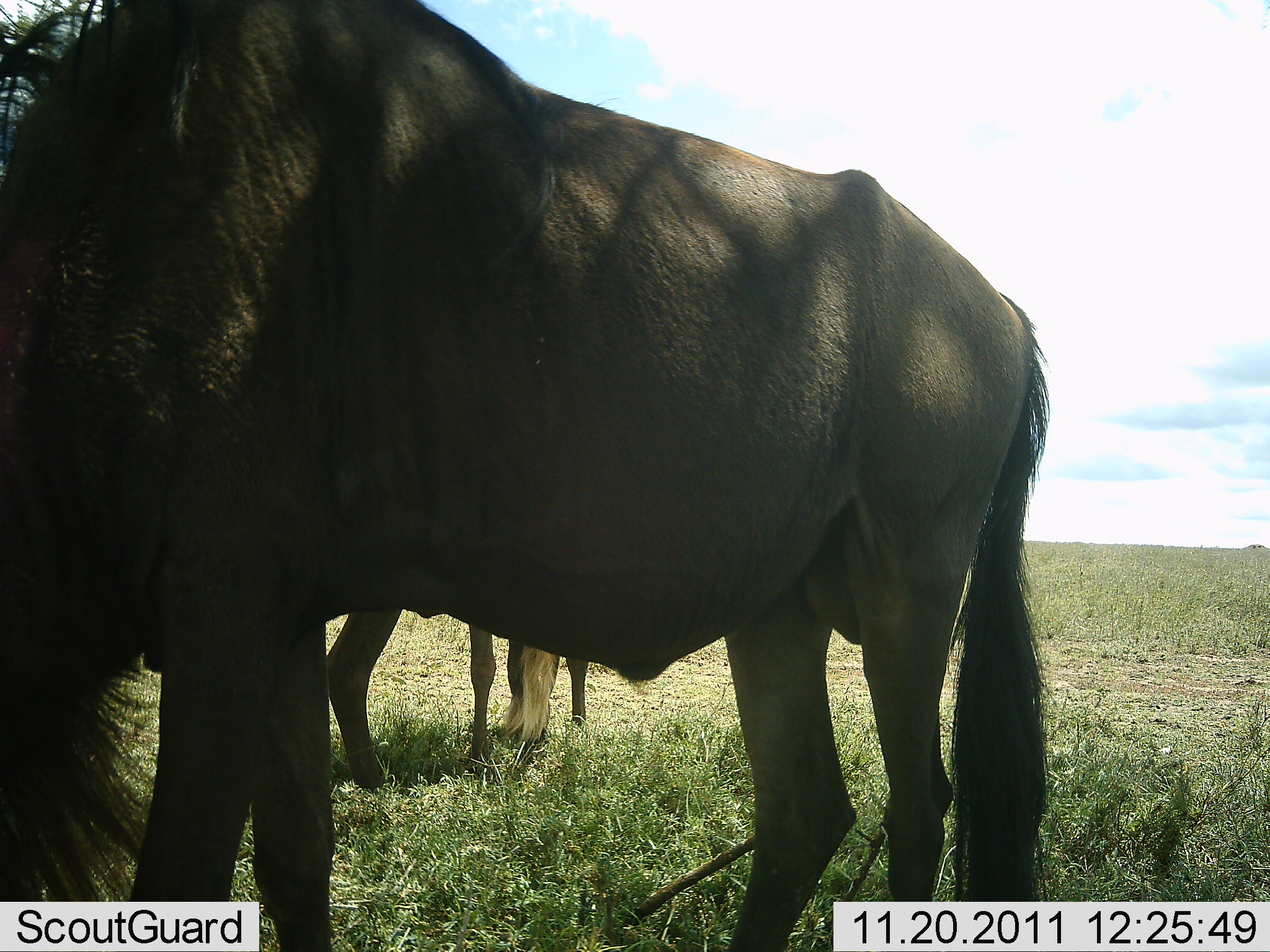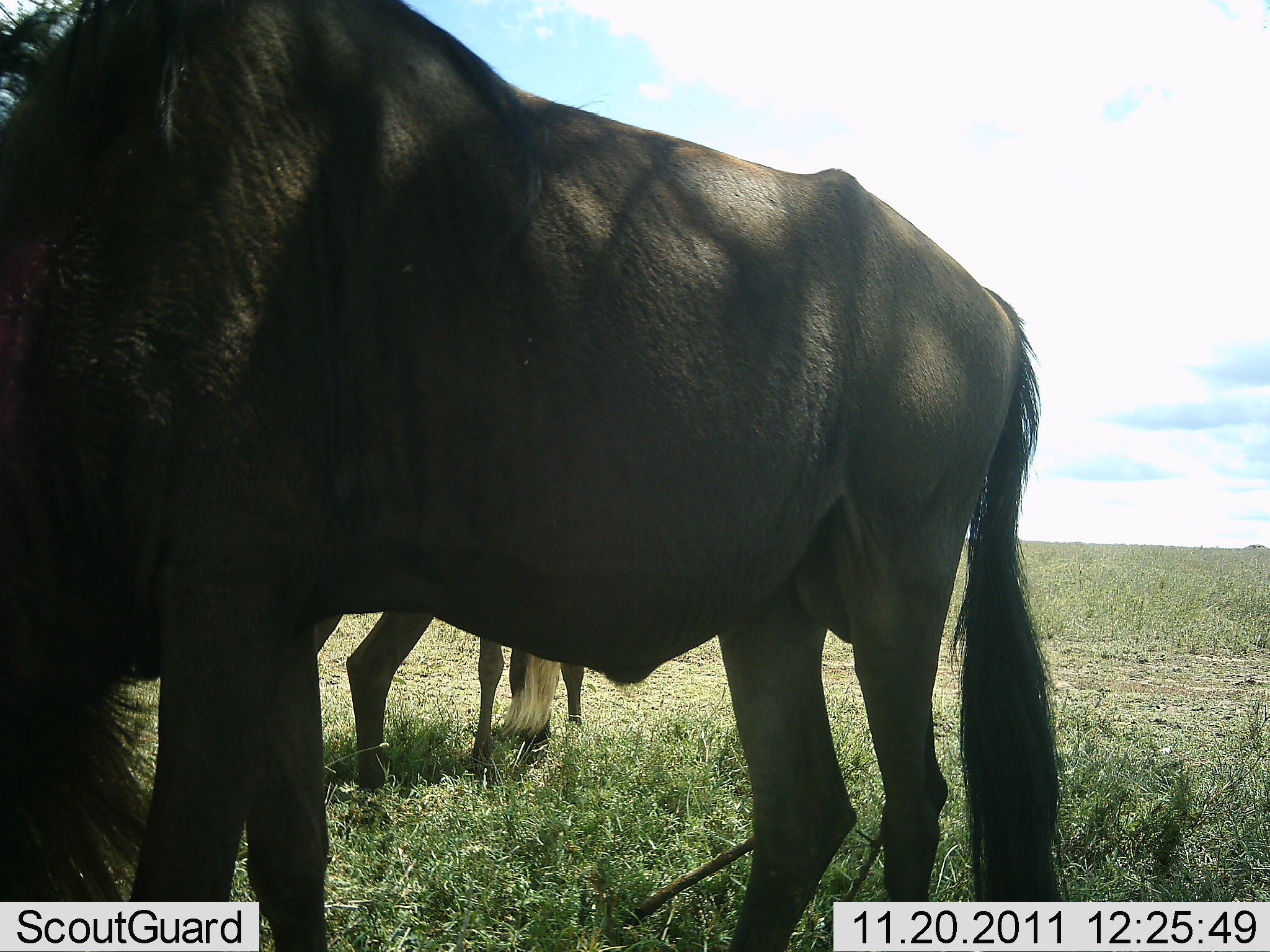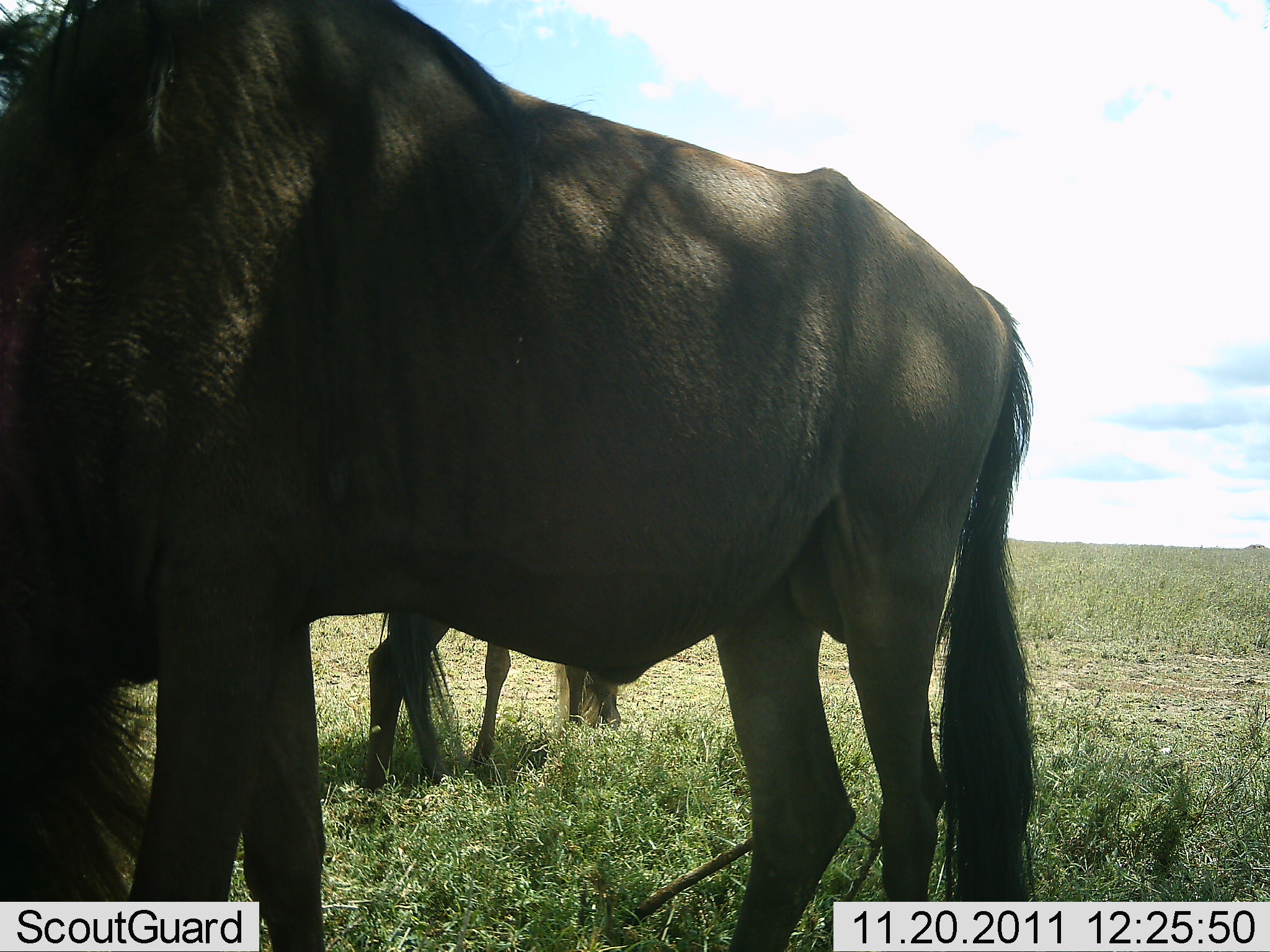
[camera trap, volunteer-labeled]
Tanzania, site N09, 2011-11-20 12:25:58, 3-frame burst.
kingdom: Animalia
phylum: Chordata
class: Mammalia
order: Artiodactyla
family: Bovidae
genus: Connochaetes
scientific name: Connochaetes taurinus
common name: blue wildebeest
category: wildebeest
Wildebeest (blue wildebeest) (Connochaetes taurinus), count 2. Behavior (volunteer vote fractions): standing 75%, resting 0%, moving 8%, interacting 0%. Young present (vote fraction): 0%. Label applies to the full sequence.